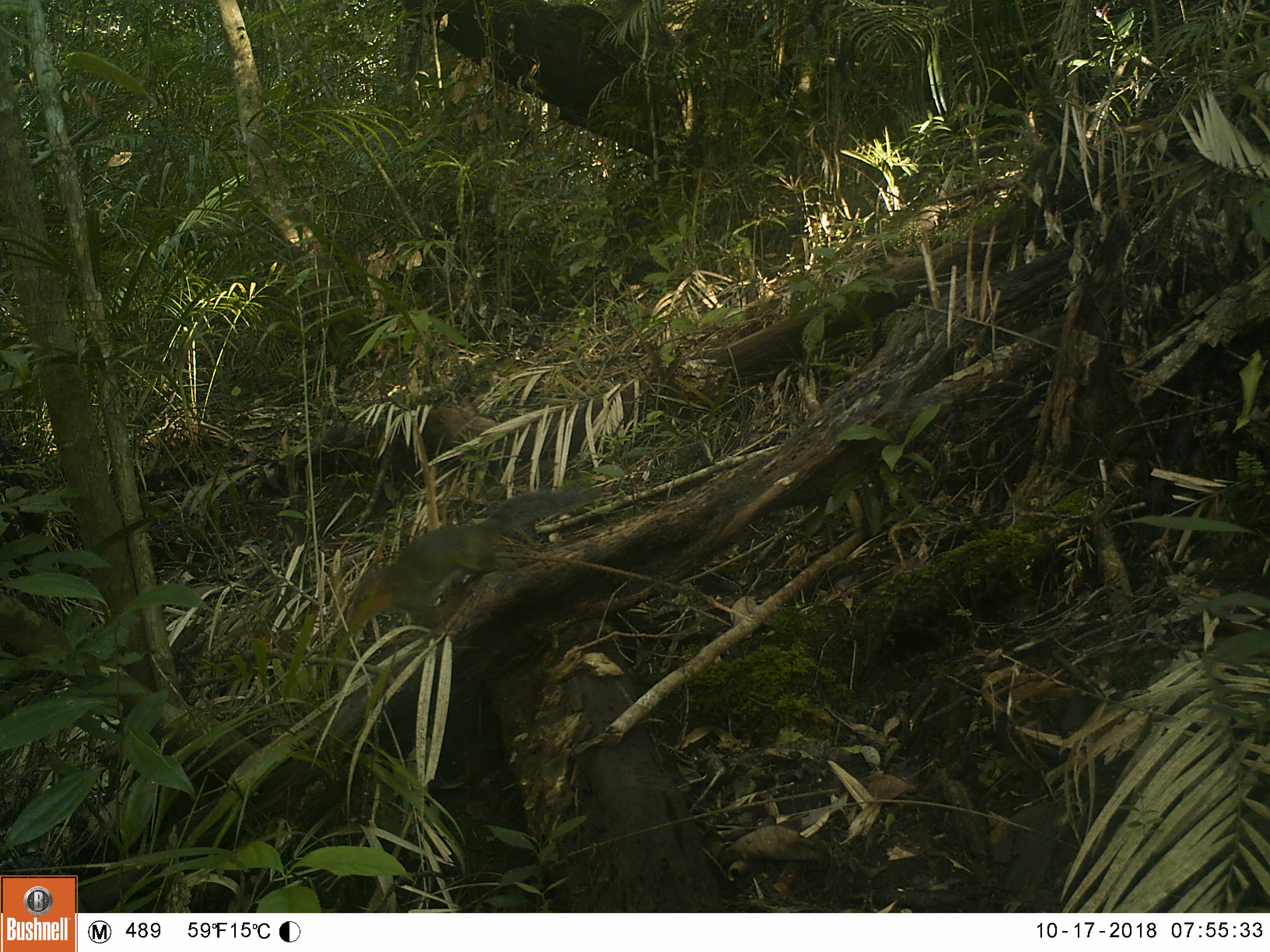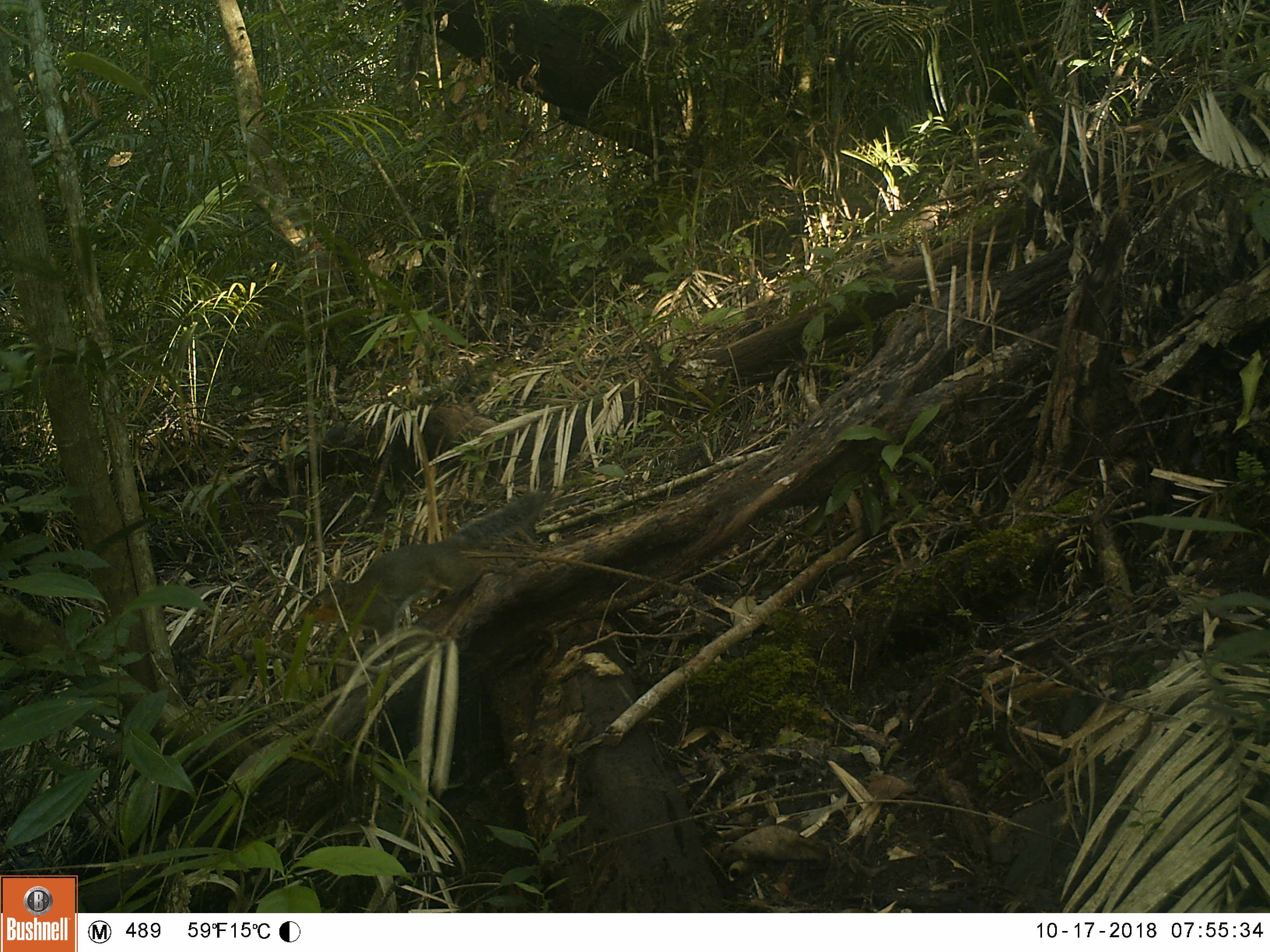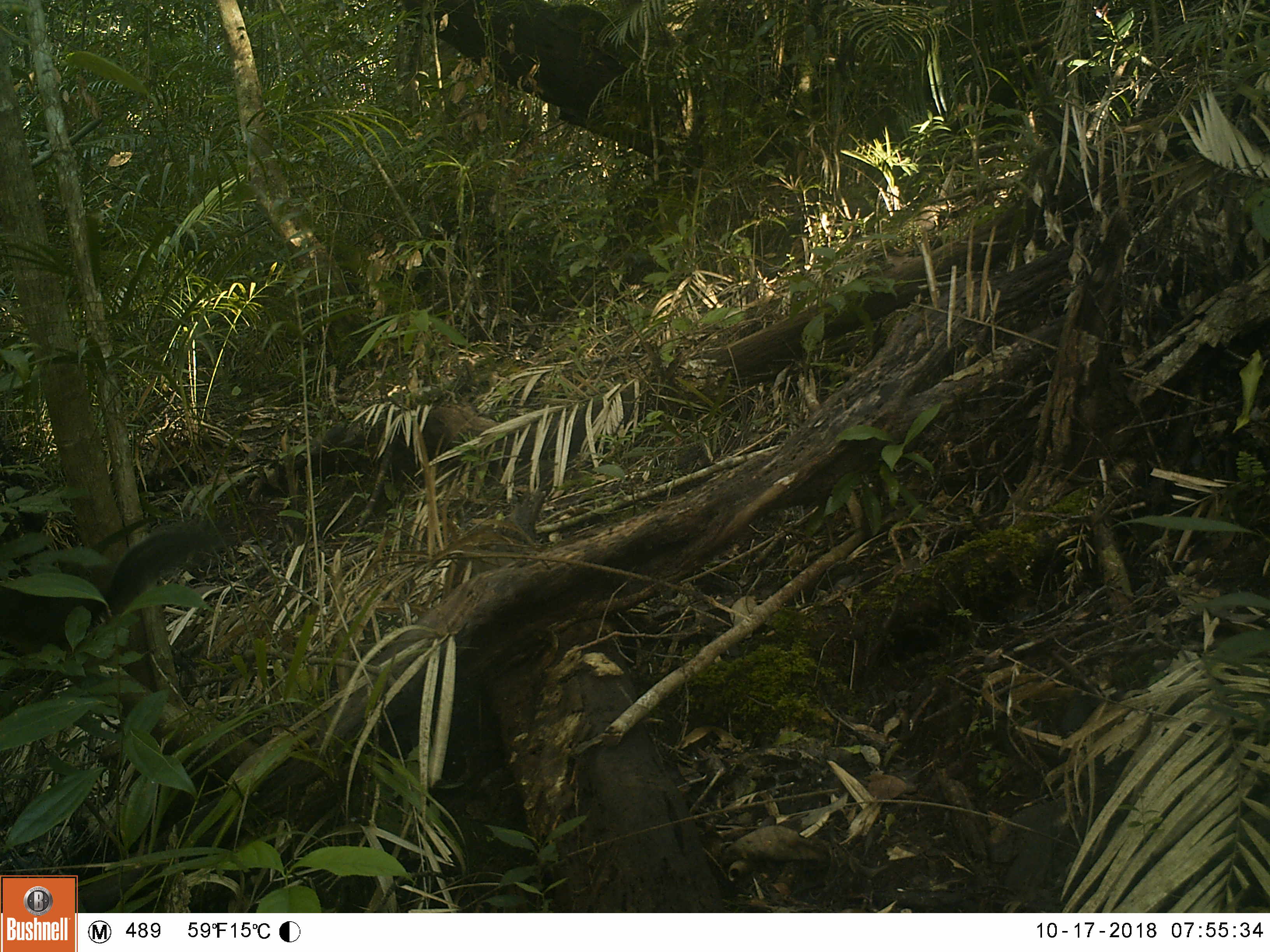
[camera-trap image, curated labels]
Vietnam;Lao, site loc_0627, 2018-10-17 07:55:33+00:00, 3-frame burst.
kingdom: Animalia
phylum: Chordata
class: Mammalia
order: Rodentia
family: Sciuridae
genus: Dremomys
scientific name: Dremomys rufigenis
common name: red-cheeked squirrel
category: red cheeked squirrel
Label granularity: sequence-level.